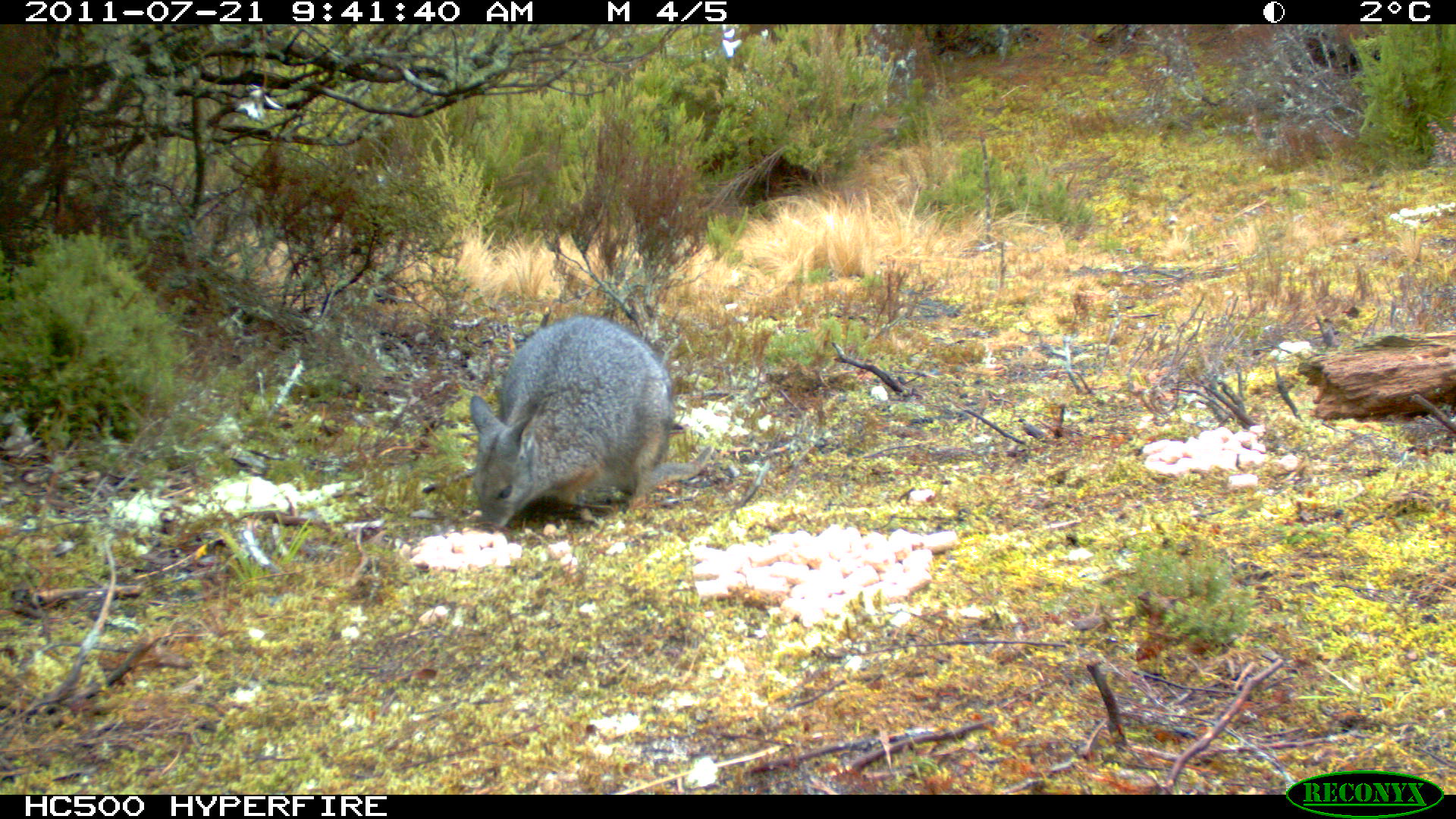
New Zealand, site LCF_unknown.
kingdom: Animalia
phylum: Chordata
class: Mammalia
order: Diprotodontia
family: Macropodidae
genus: Notamacropus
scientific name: Notamacropus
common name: wallaby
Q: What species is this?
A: Wallaby (Notamacropus).